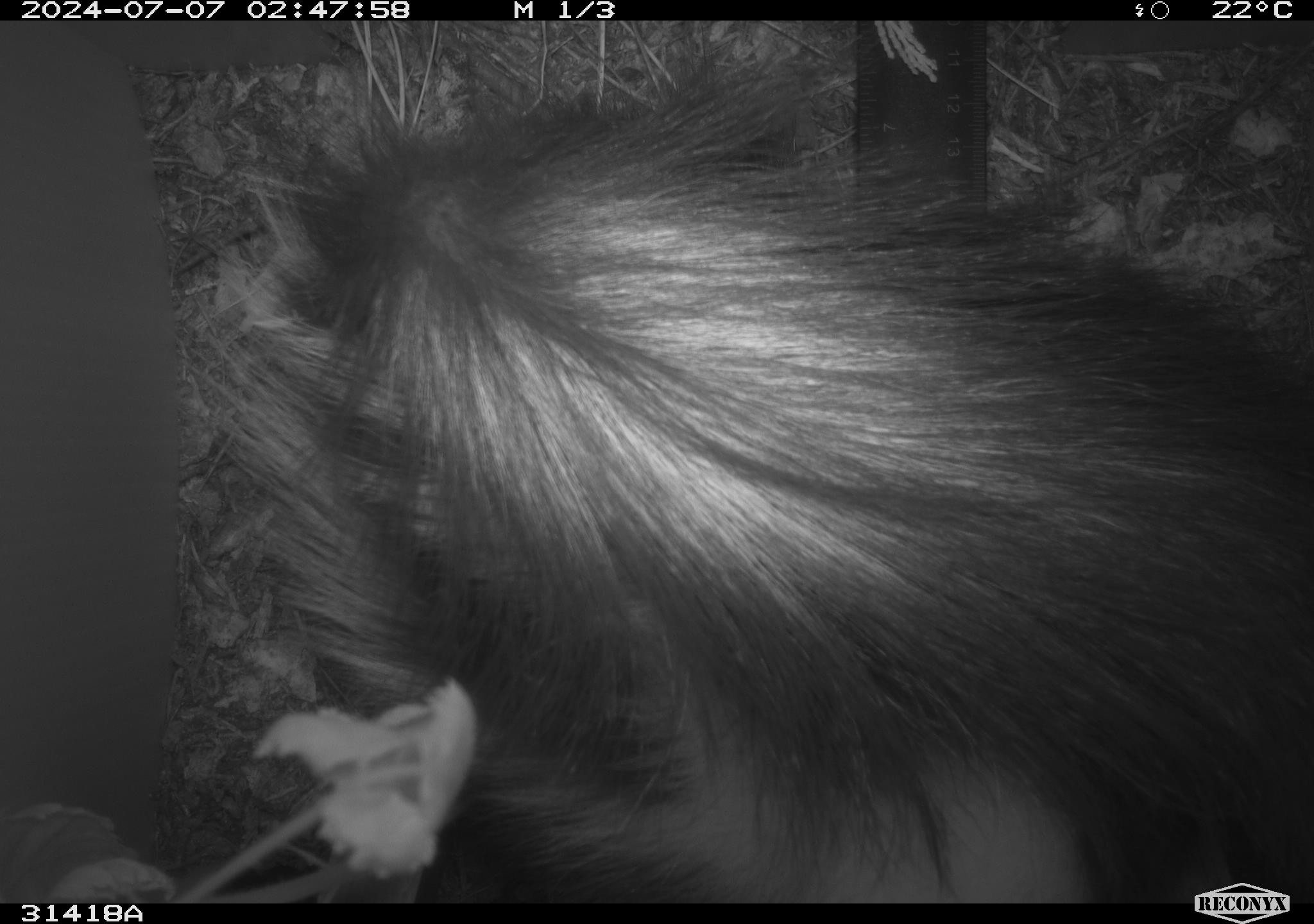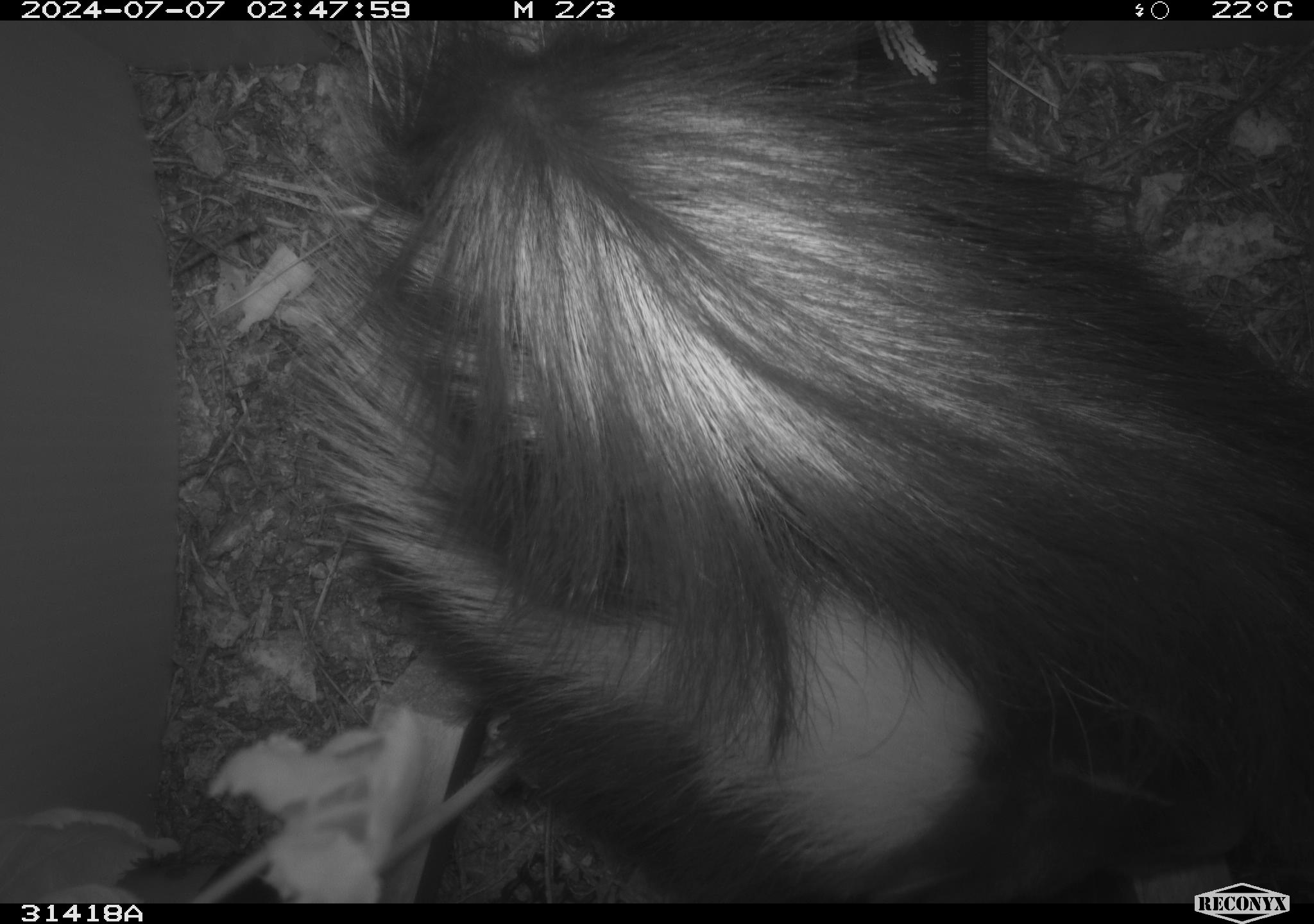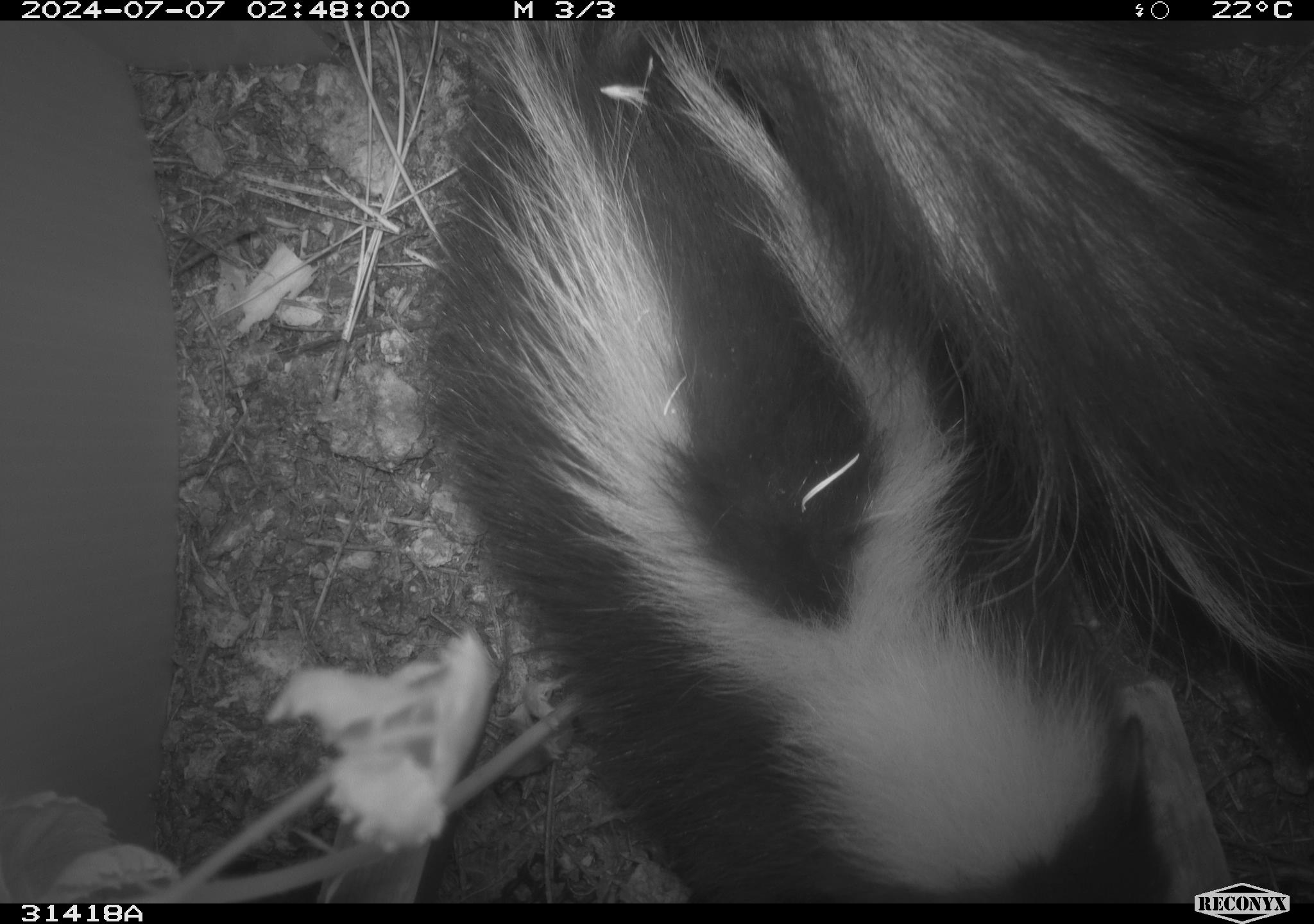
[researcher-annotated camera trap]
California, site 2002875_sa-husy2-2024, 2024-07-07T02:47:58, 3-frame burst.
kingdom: Animalia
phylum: Chordata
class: Mammalia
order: Carnivora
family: Mephitidae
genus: Mephitis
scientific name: Mephitis mephitis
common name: striped skunk